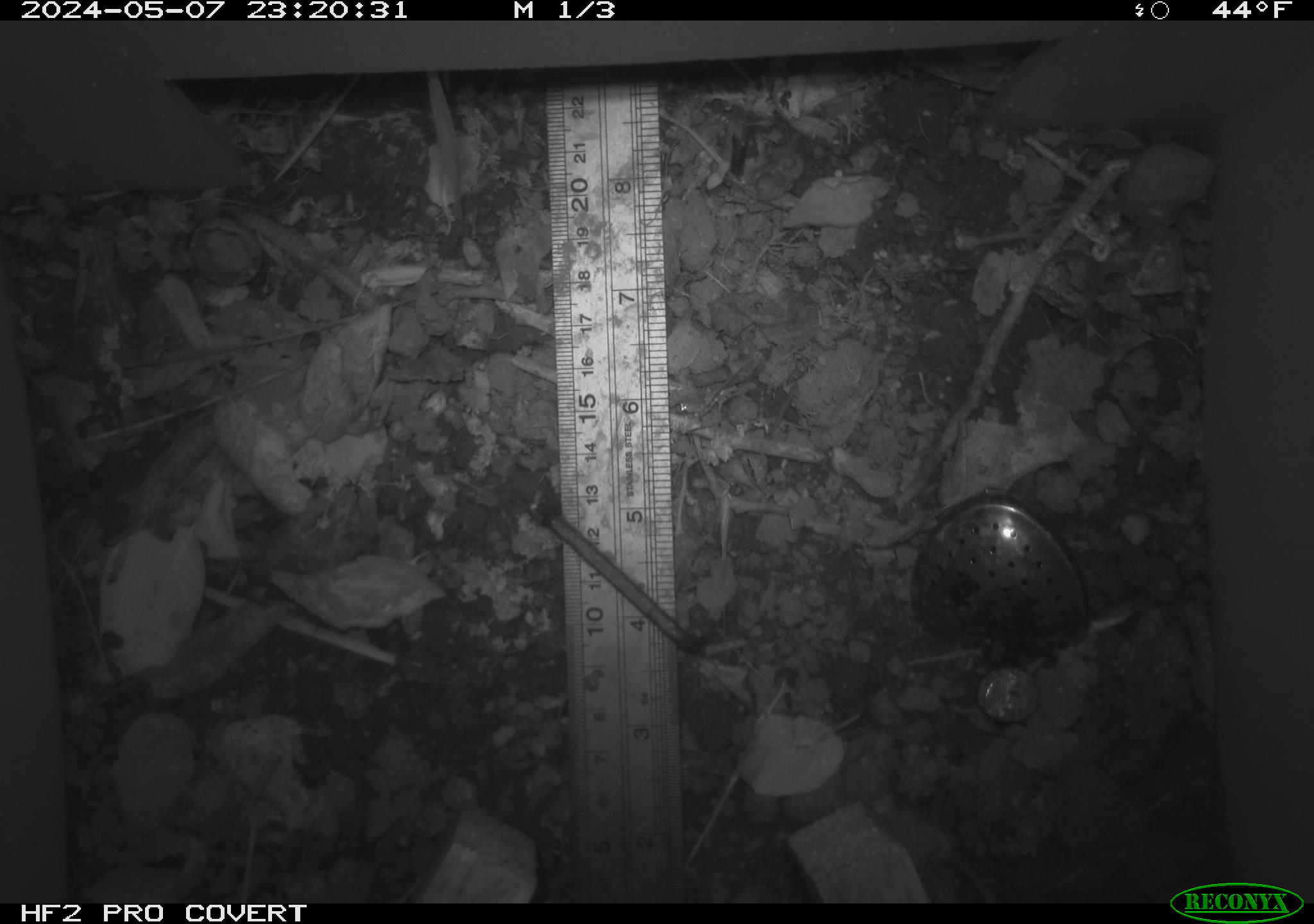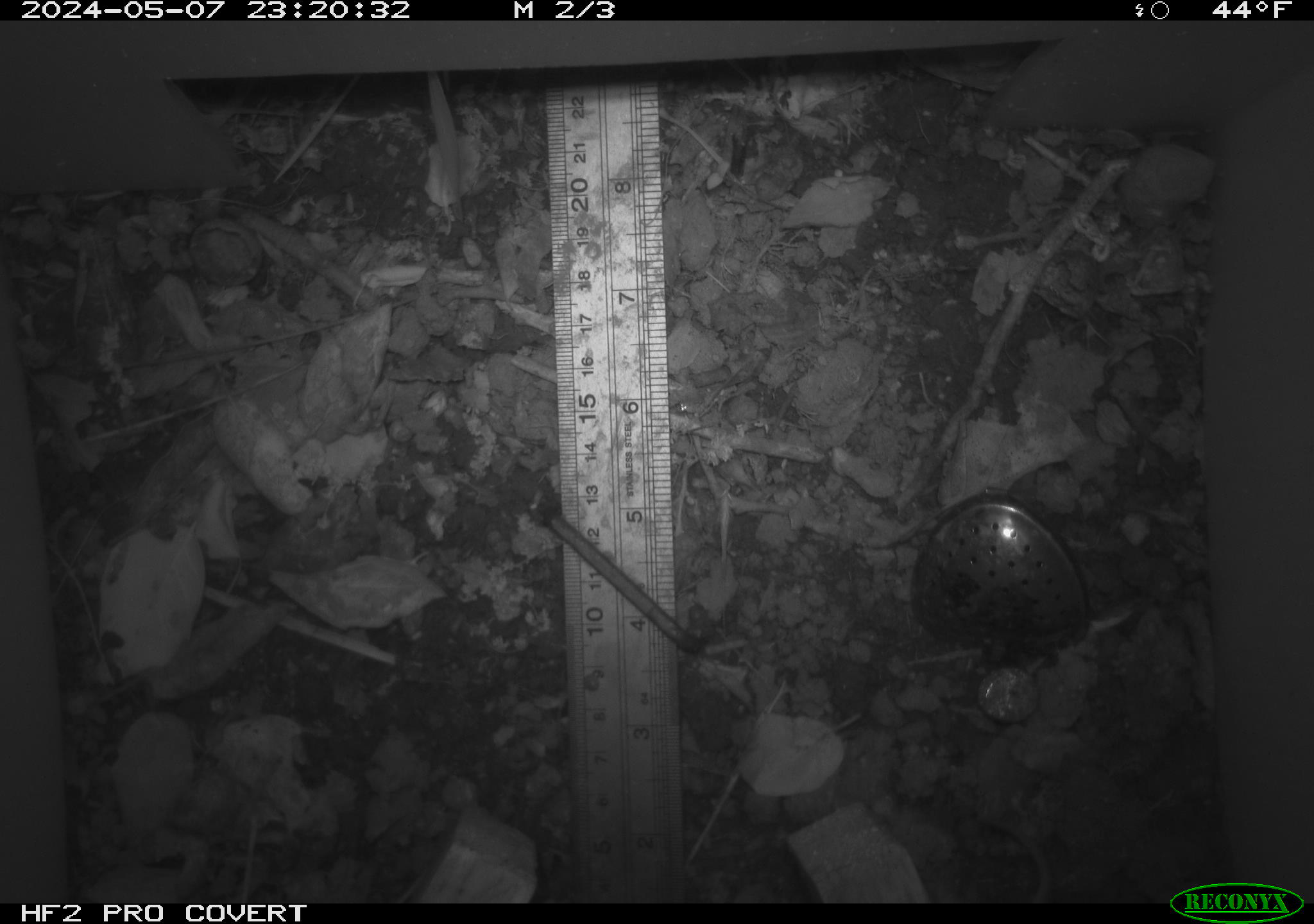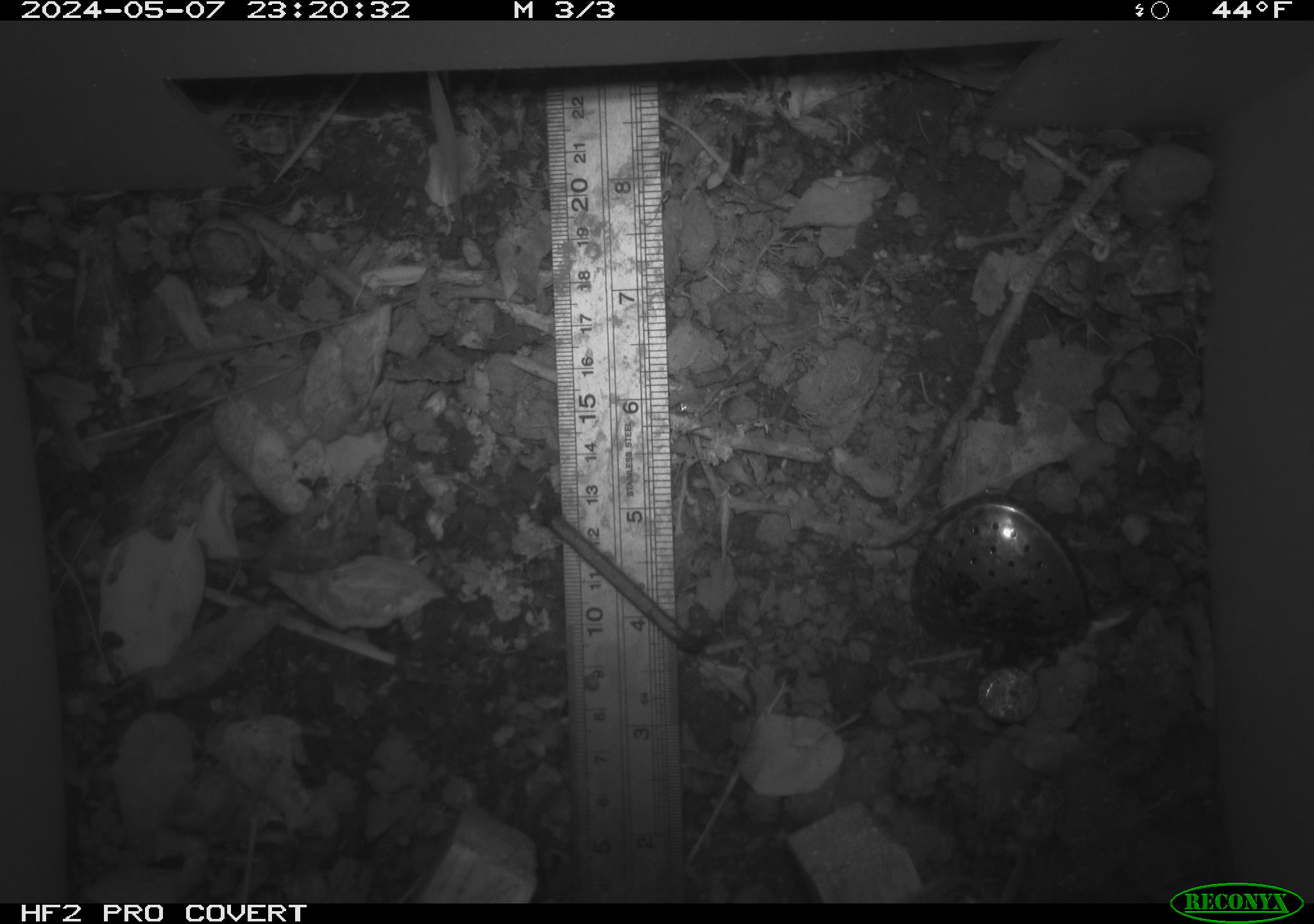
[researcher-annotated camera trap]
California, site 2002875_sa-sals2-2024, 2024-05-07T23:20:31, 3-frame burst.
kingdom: Animalia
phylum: Chordata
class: Mammalia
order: Rodentia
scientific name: Rodentia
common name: mouse species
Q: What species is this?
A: Mouse species (Rodentia).